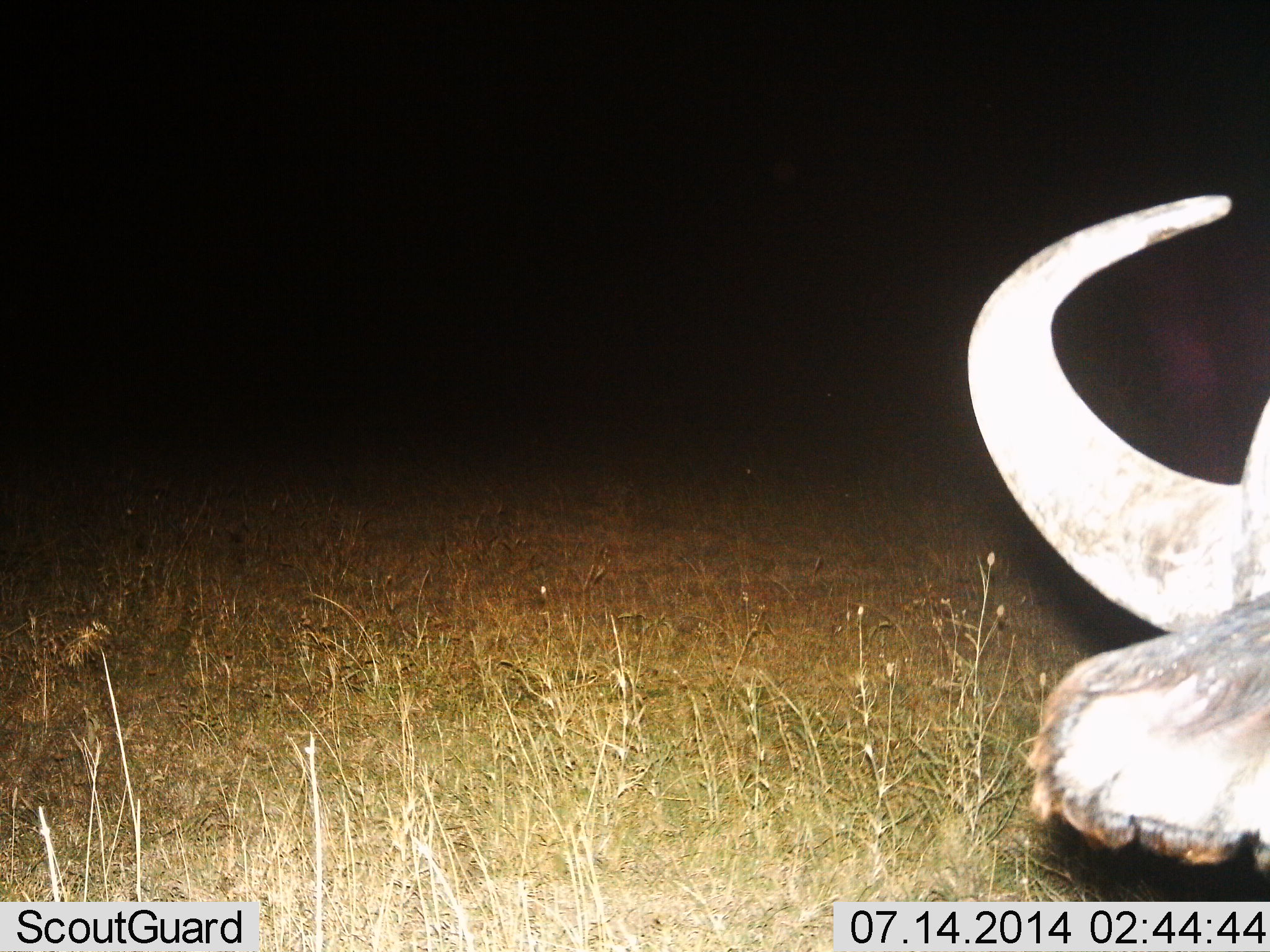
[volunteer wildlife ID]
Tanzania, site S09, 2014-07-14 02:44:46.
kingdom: Animalia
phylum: Chordata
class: Mammalia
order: Artiodactyla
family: Bovidae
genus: Syncerus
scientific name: Syncerus caffer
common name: cape buffalo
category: buffalo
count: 1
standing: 90%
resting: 0%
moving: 0%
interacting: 0%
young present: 0%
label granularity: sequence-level